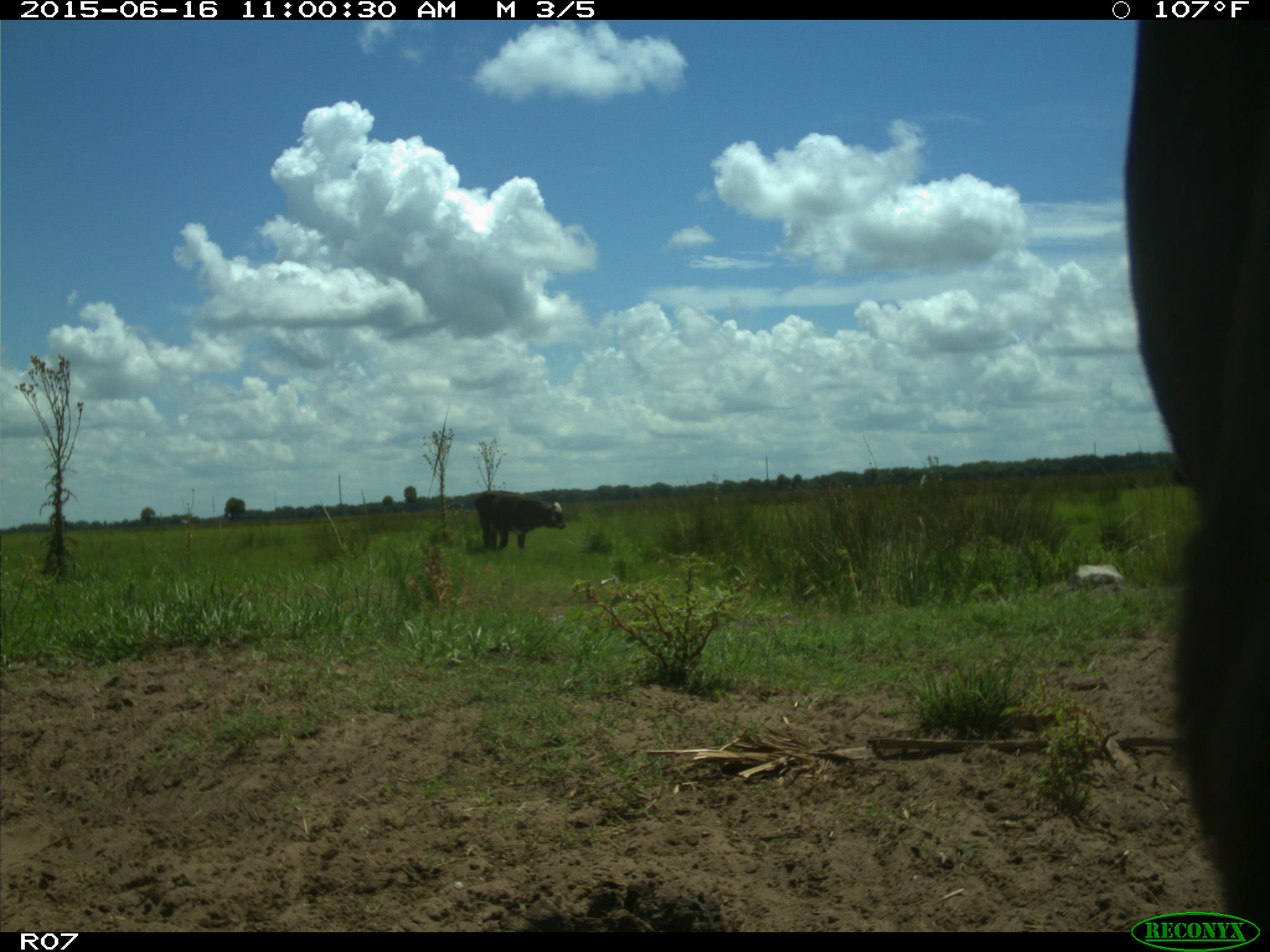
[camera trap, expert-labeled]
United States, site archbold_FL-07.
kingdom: Animalia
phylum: Chordata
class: Mammalia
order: Artiodactyla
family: Bovidae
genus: Bos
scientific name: Bos taurus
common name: domestic cow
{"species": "Bos taurus (domestic cow)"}